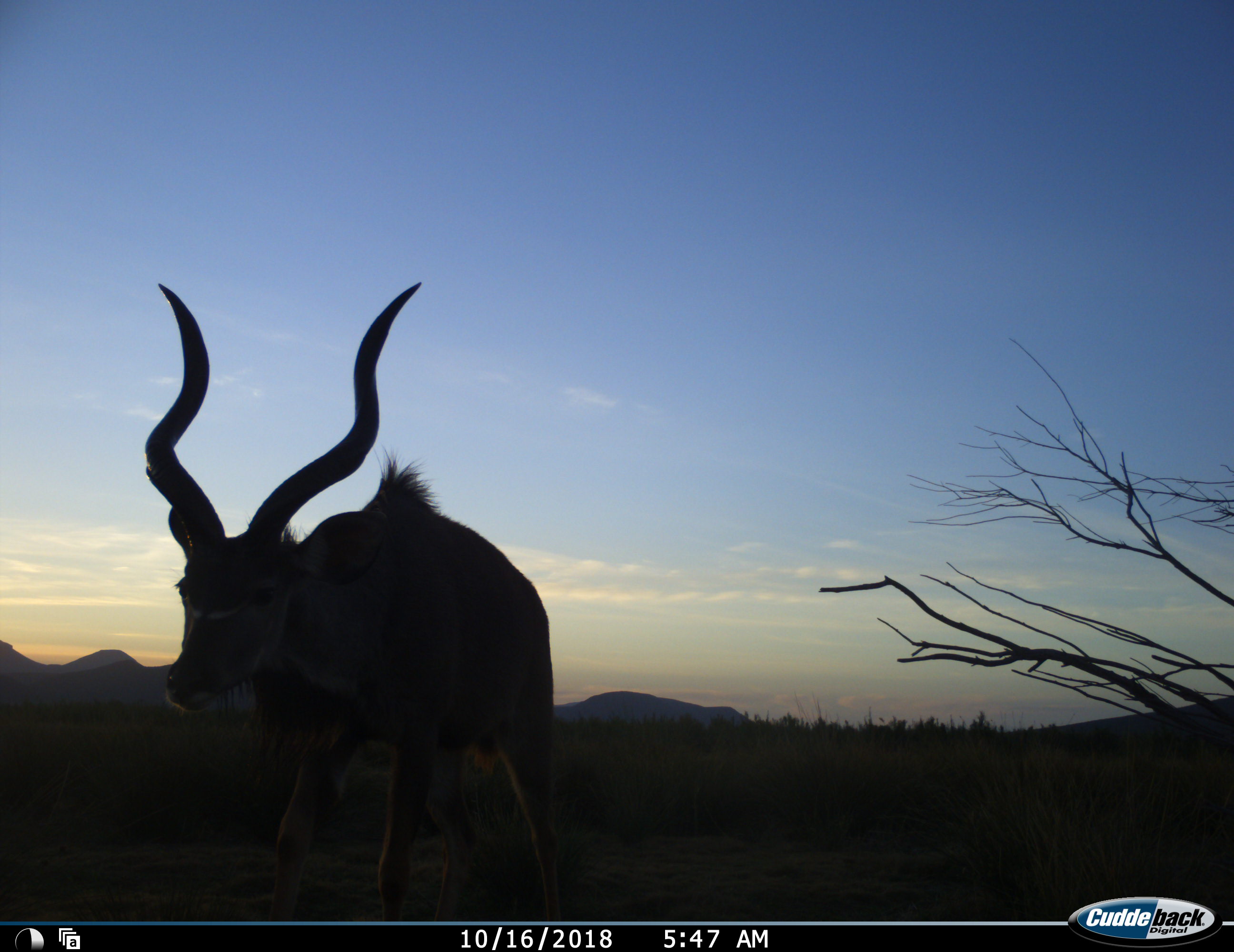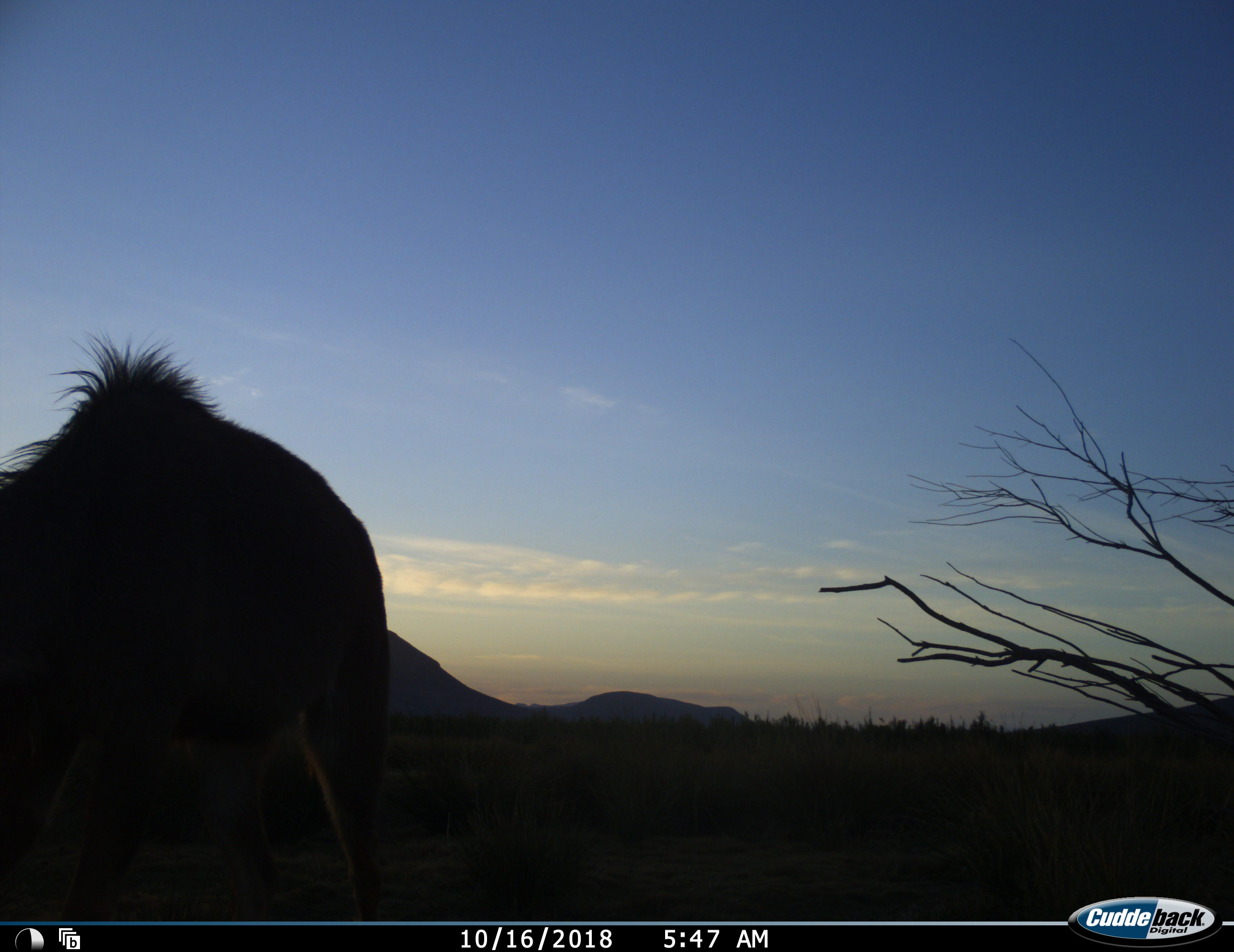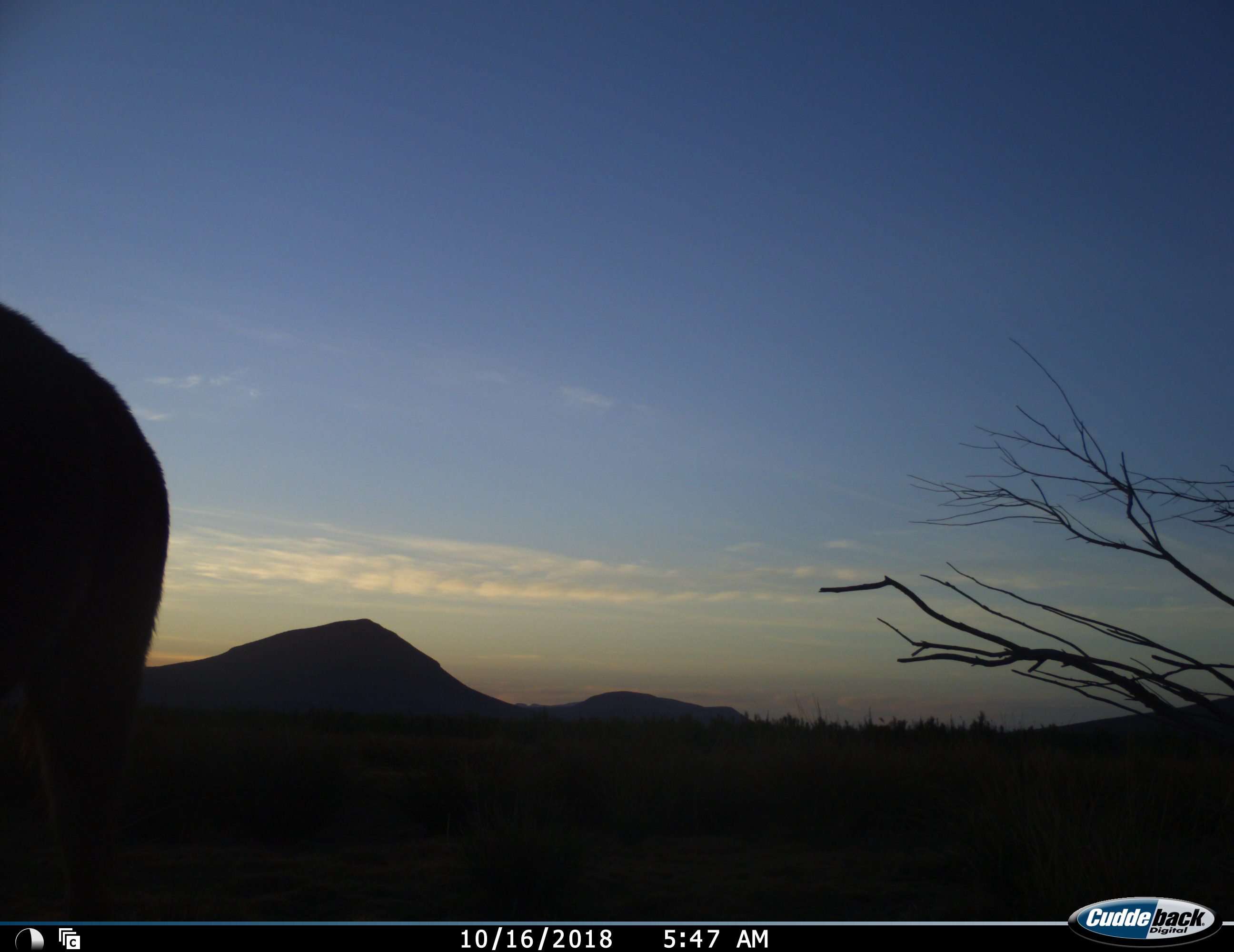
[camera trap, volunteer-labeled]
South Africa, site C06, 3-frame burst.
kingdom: Animalia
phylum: Chordata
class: Mammalia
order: Artiodactyla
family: Bovidae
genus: Tragelaphus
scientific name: Tragelaphus strepsiceros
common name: greater kudu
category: kudu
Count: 1.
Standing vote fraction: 10%.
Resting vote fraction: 0%.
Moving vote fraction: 90%.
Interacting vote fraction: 0%.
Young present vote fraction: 0%.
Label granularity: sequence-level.